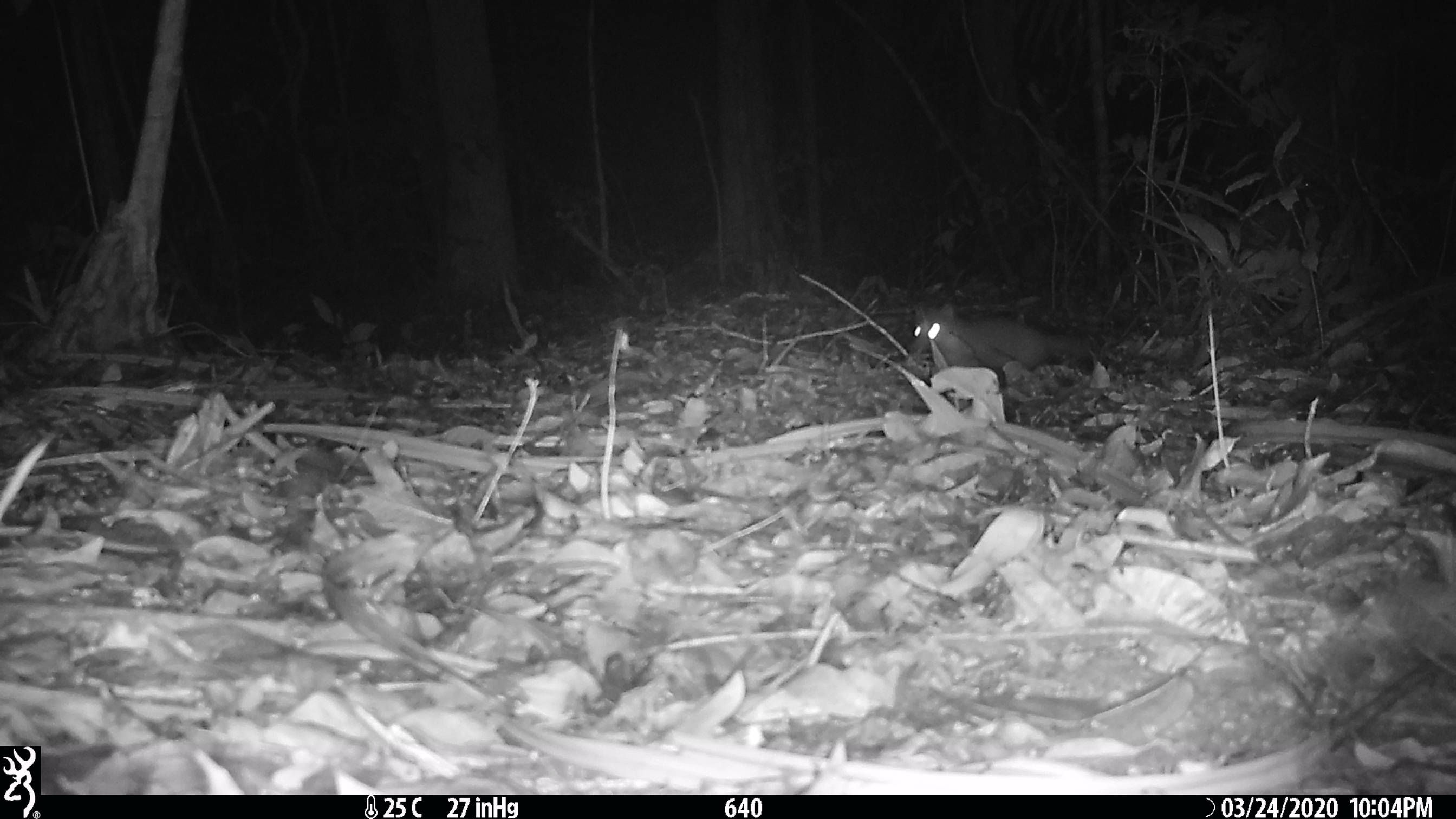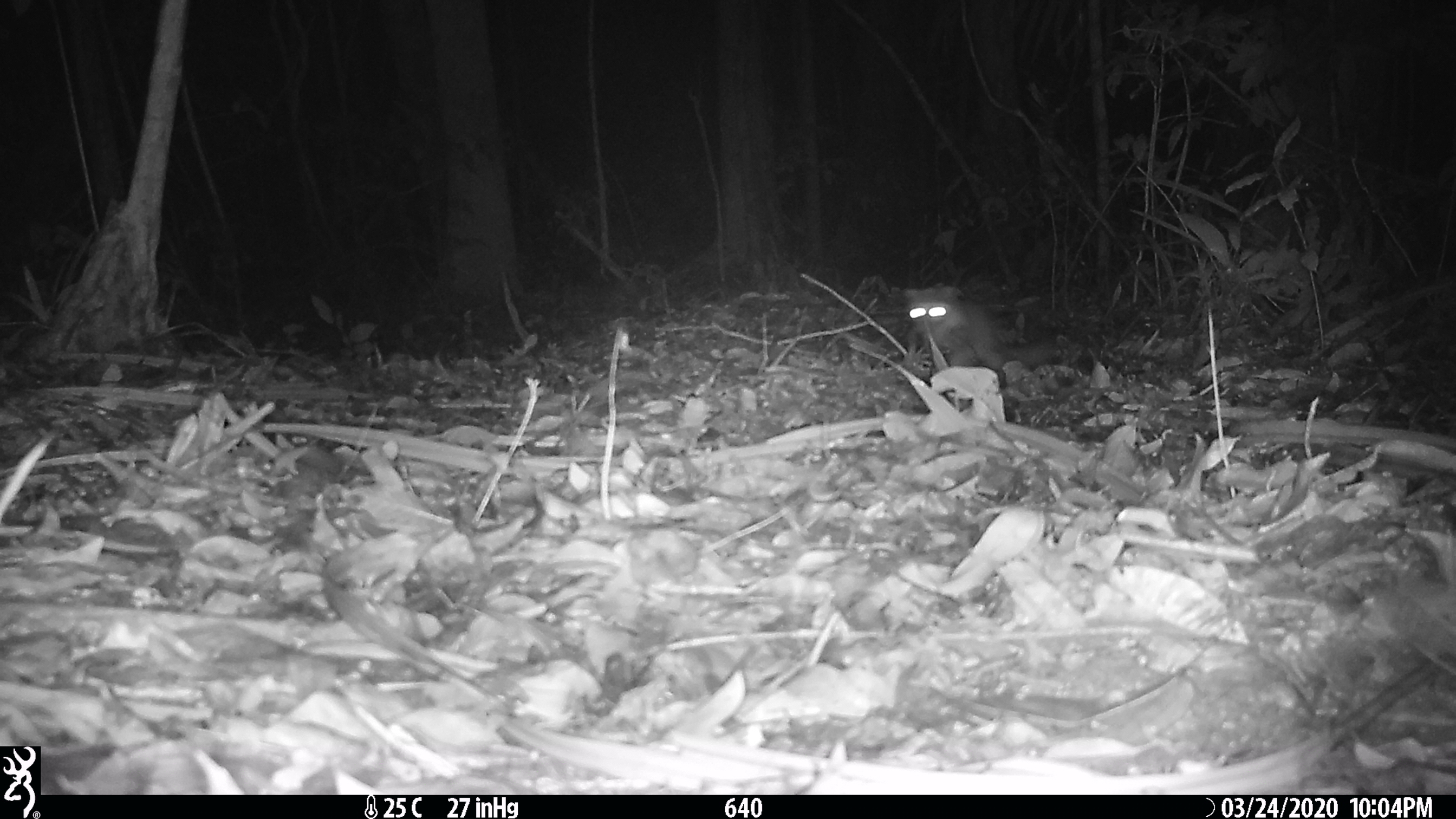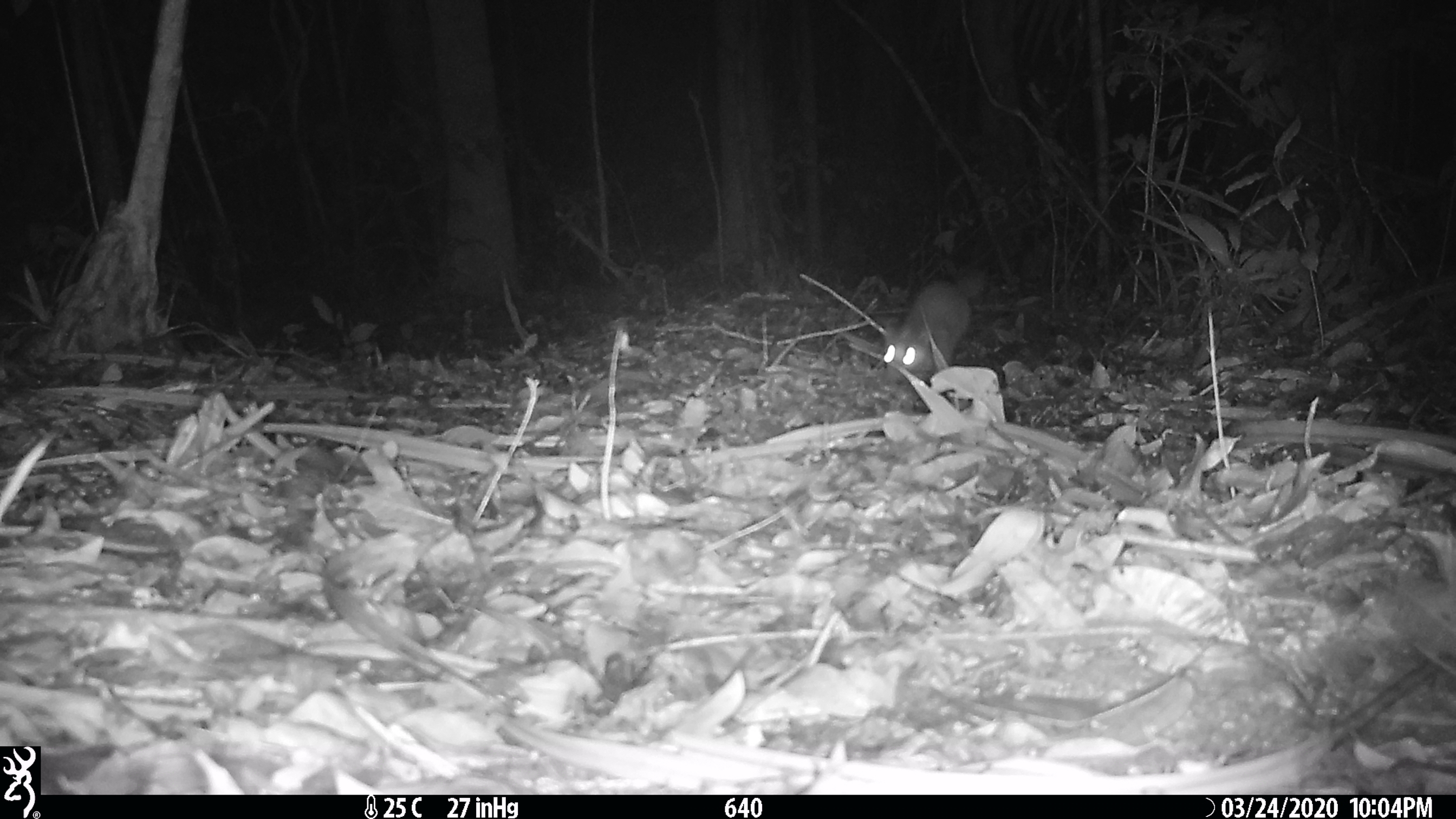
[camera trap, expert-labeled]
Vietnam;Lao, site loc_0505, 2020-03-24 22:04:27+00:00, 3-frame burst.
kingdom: Animalia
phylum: Chordata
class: Mammalia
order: Carnivora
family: Mustelidae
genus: Melogale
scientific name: Melogale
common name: ferret badger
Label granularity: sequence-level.